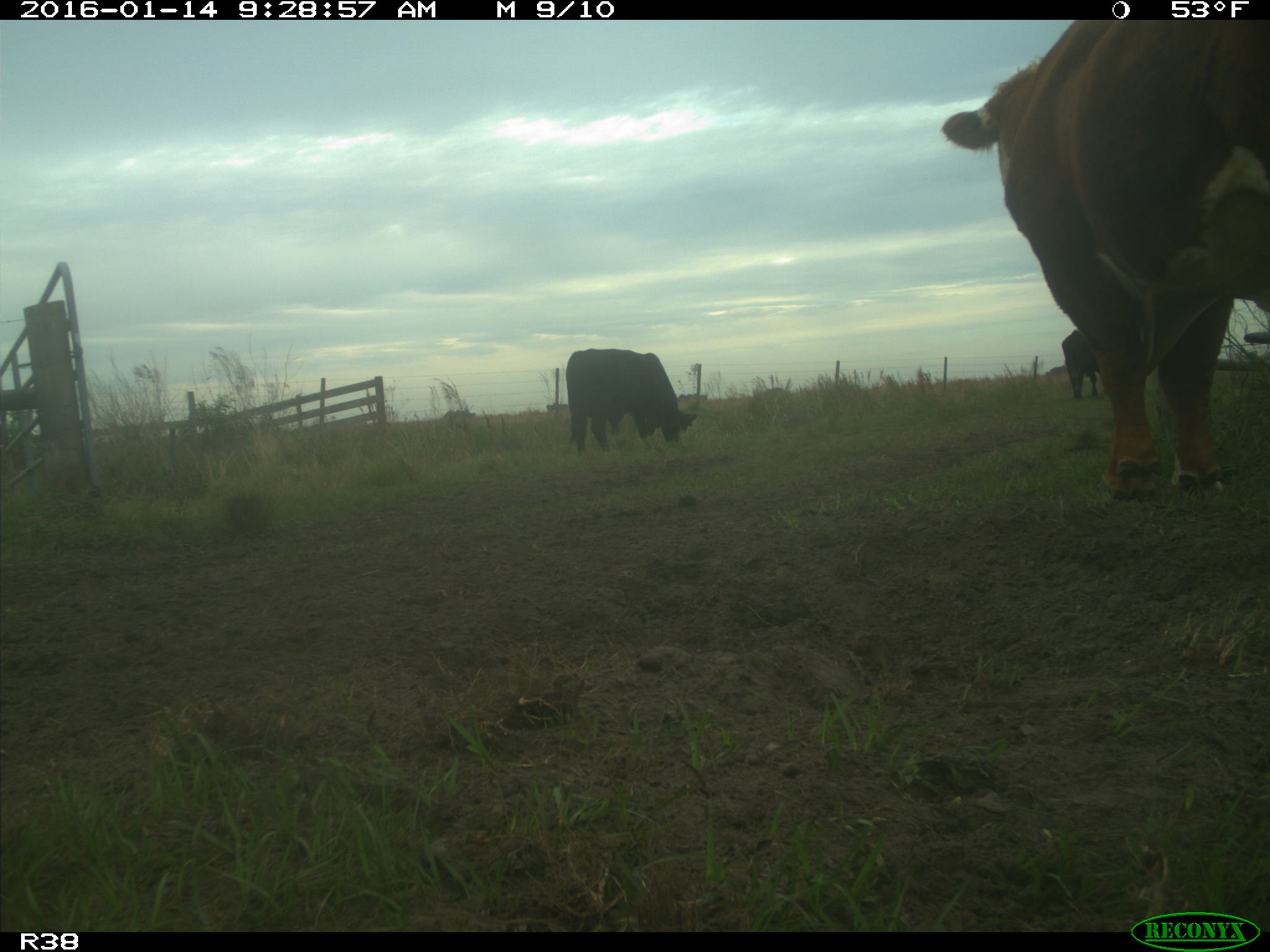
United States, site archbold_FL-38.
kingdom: Animalia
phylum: Chordata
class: Mammalia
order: Artiodactyla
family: Bovidae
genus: Bos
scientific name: Bos taurus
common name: domestic cow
Bos taurus (domestic cow).